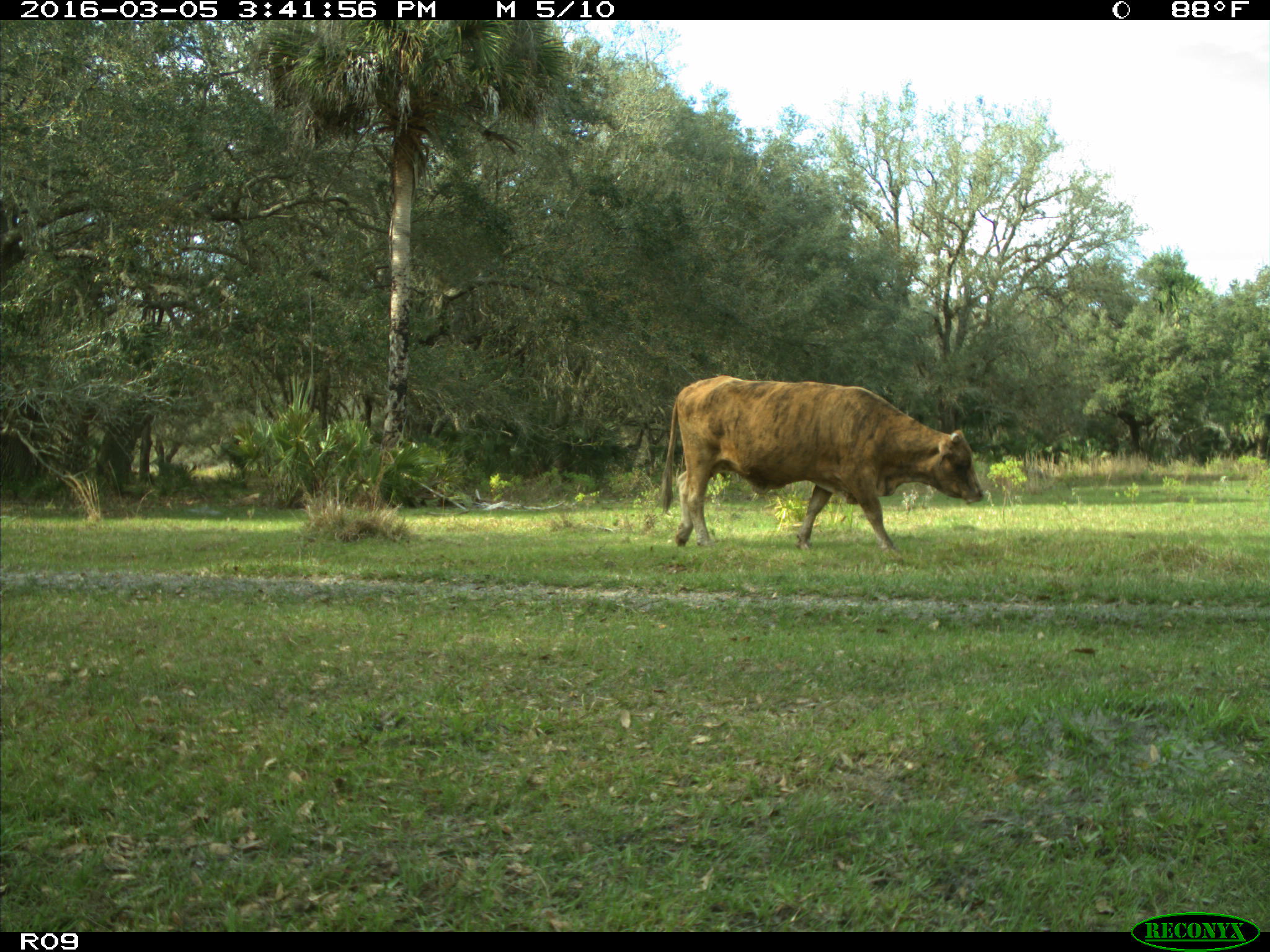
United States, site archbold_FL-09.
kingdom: Animalia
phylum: Chordata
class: Mammalia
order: Artiodactyla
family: Bovidae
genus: Bos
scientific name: Bos taurus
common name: domestic cow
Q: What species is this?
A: Bos taurus (domestic cow).